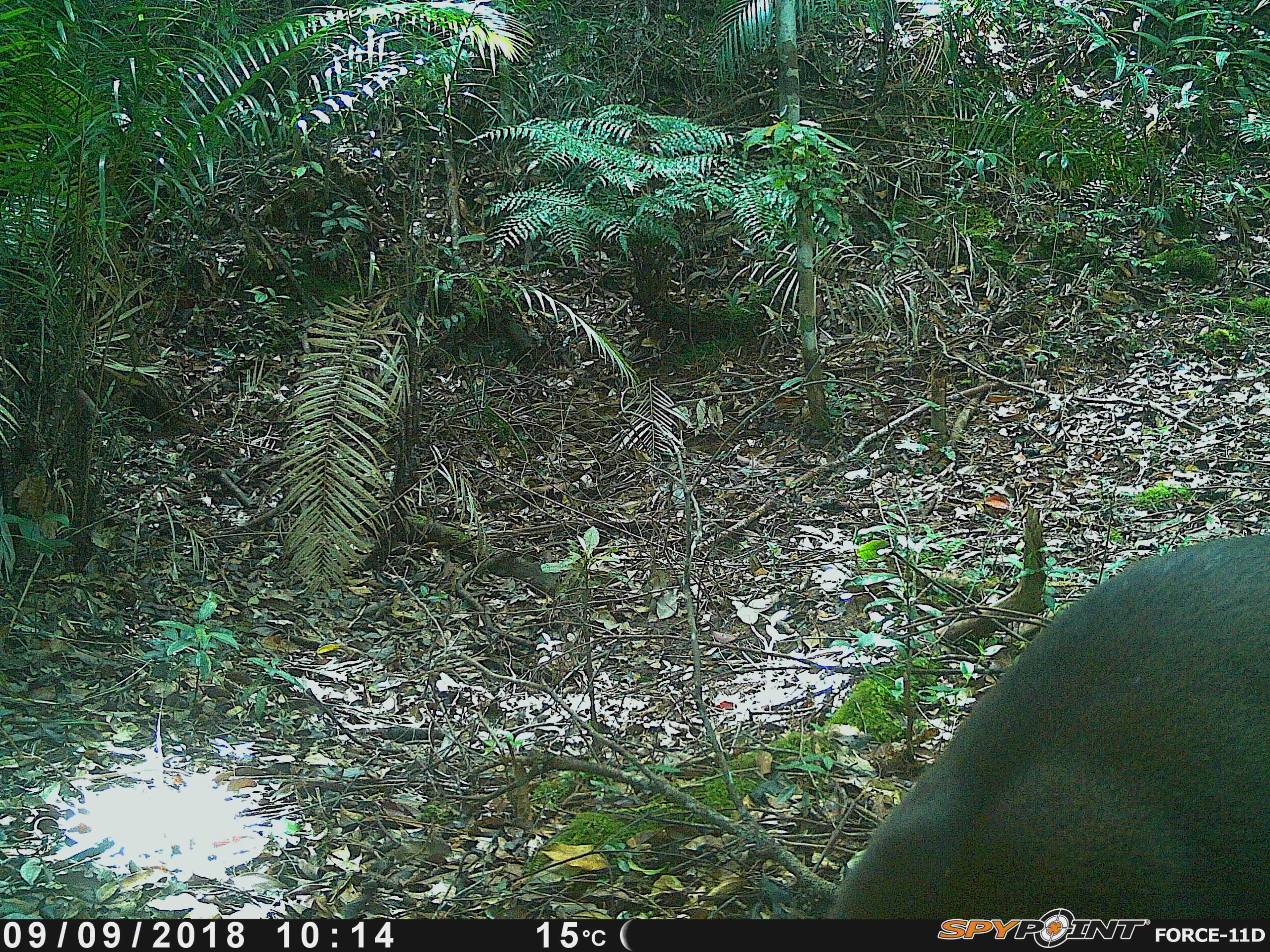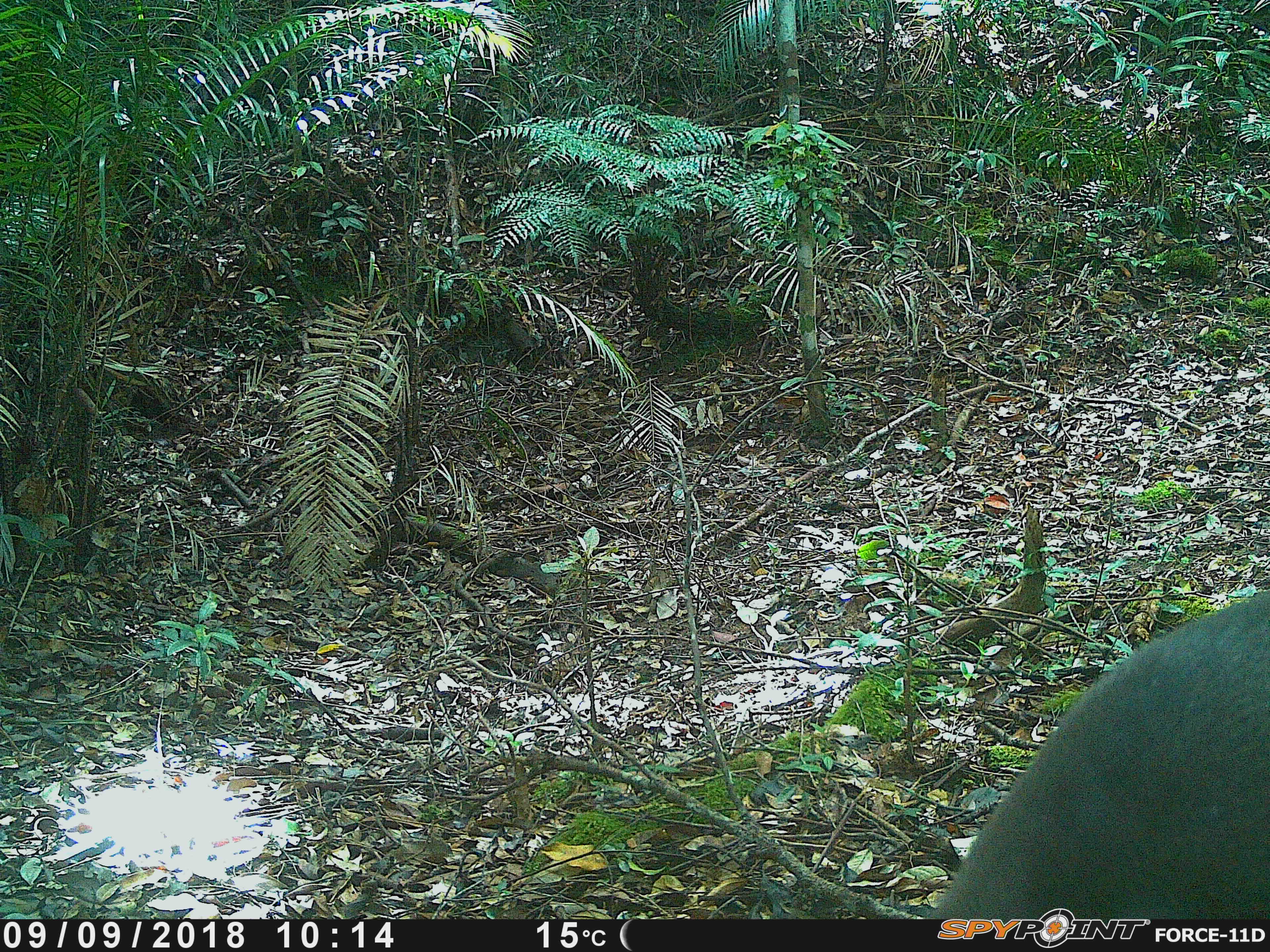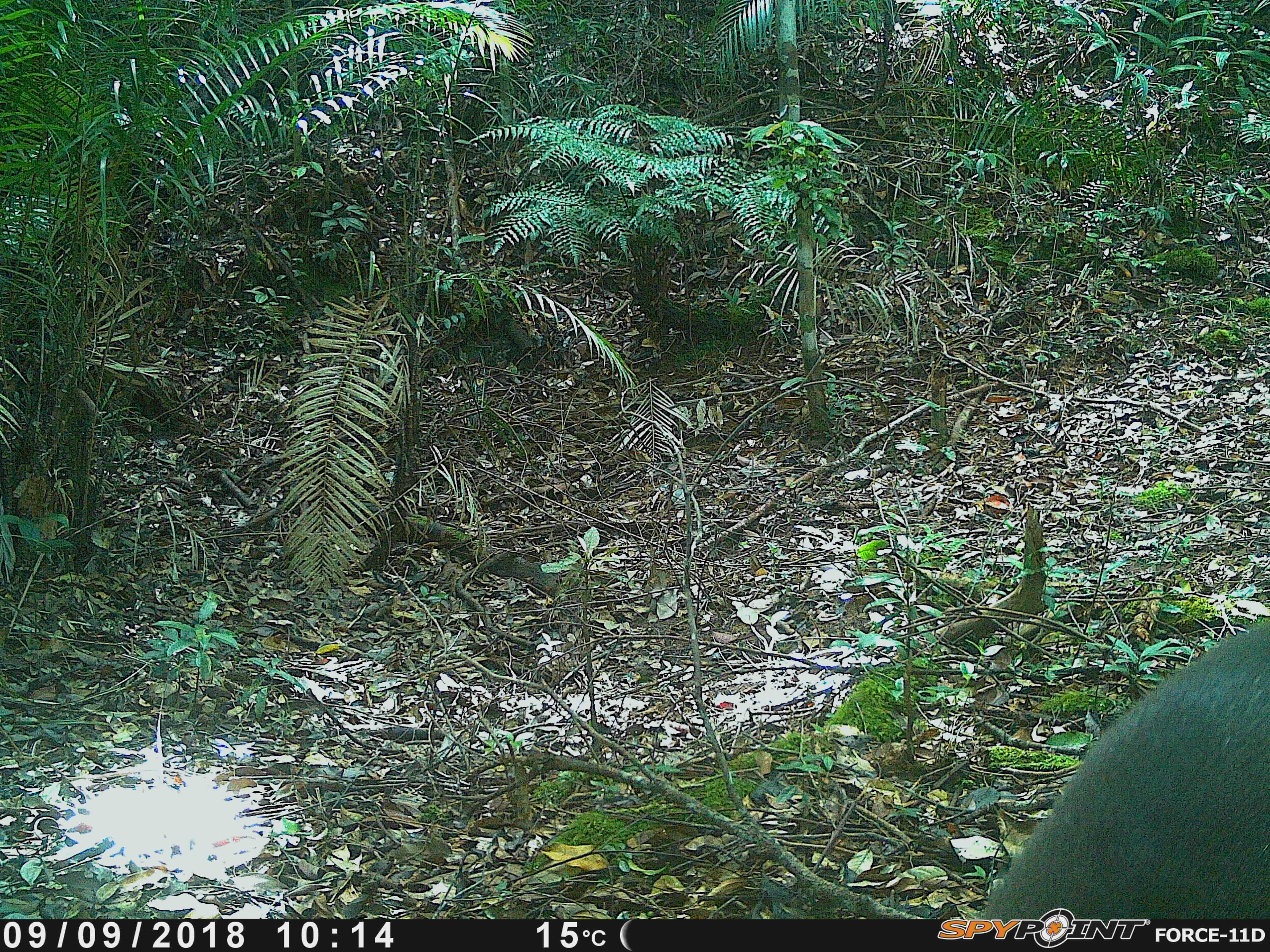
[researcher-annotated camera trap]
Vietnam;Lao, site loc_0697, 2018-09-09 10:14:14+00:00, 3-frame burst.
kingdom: Animalia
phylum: Chordata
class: Mammalia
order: Artiodactyla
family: Cervidae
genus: Muntiacus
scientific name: Muntiacus rooseveltorum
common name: roosevelt's muntjac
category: roosevelts muntjac group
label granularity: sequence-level